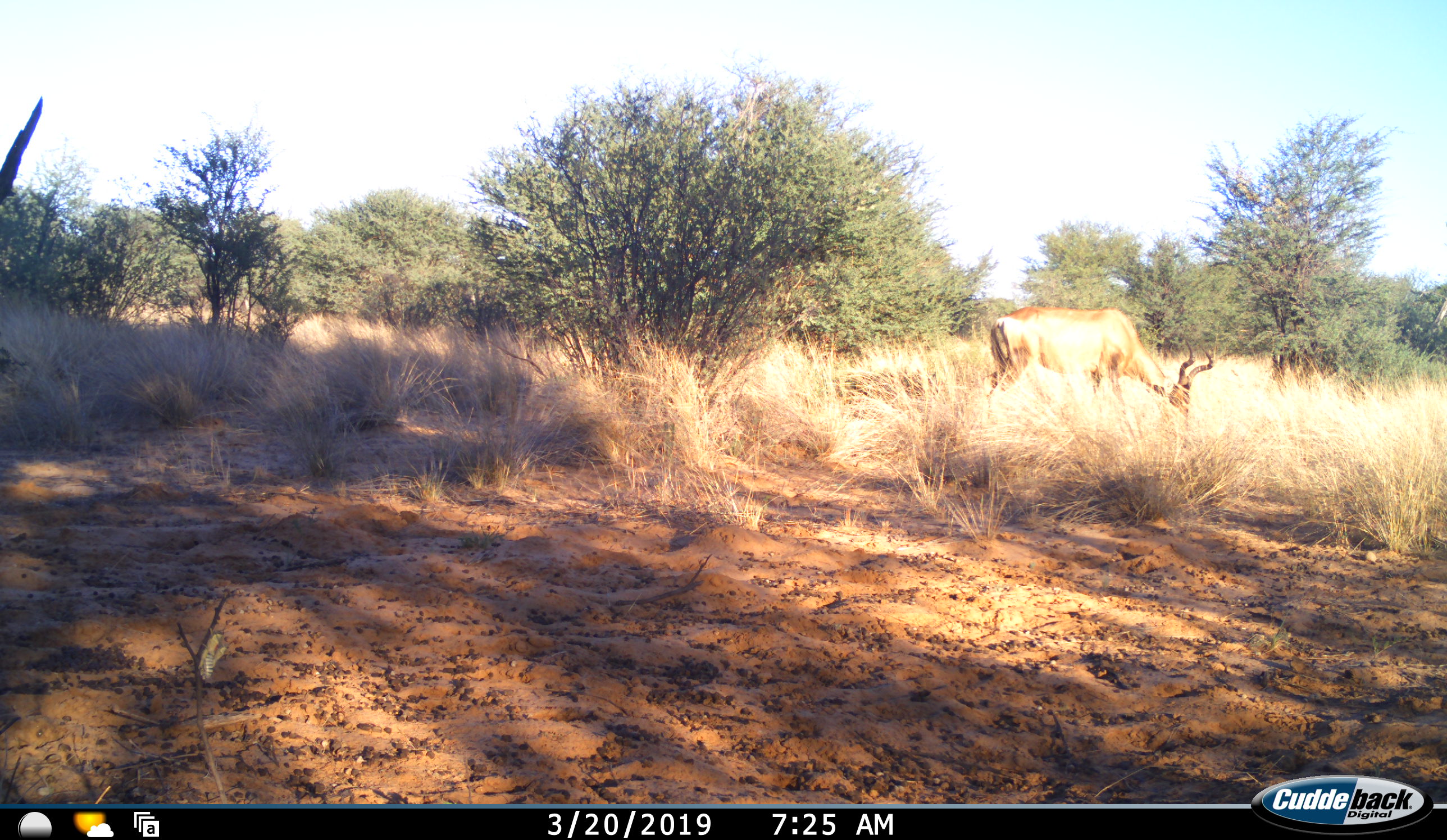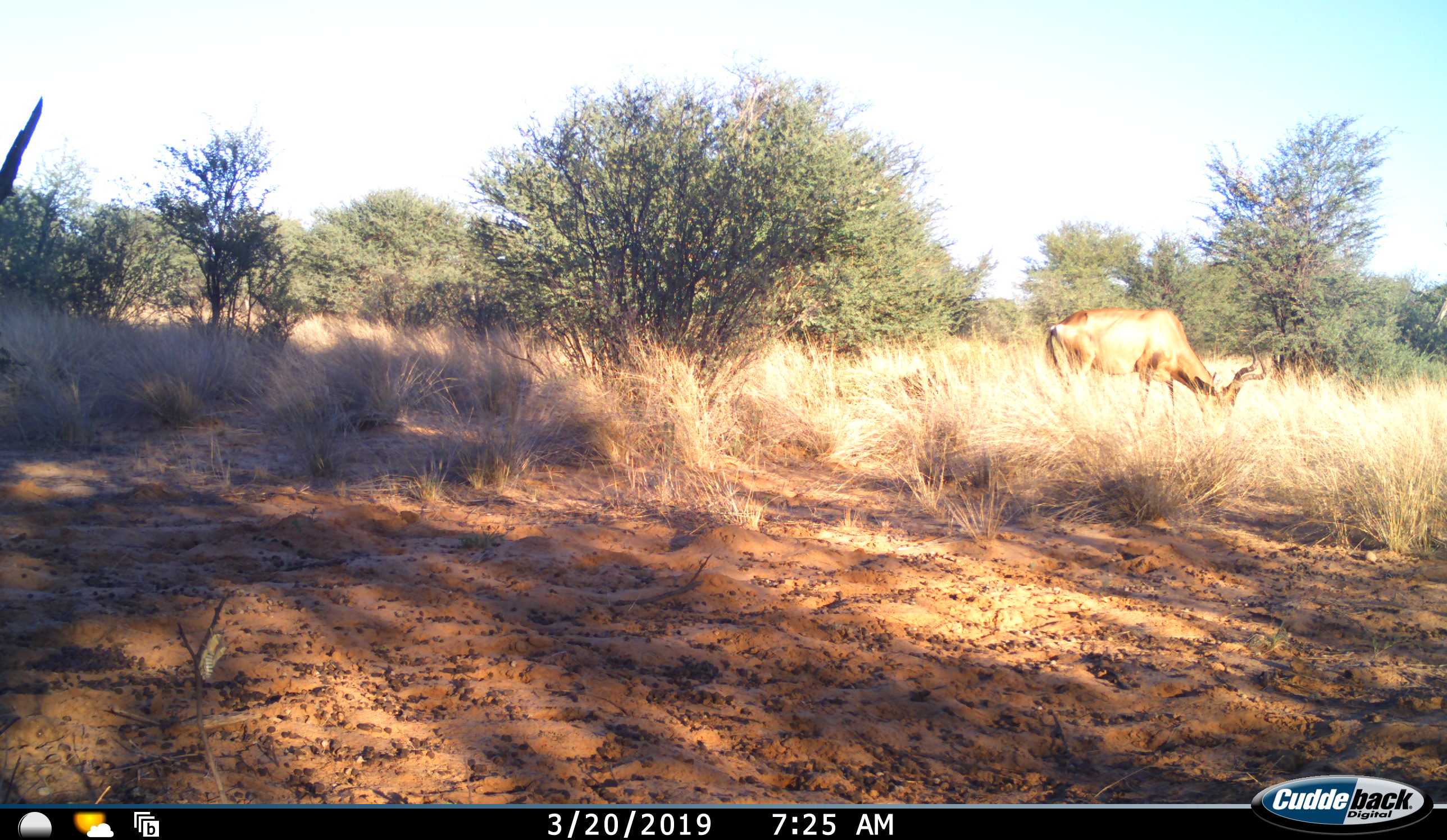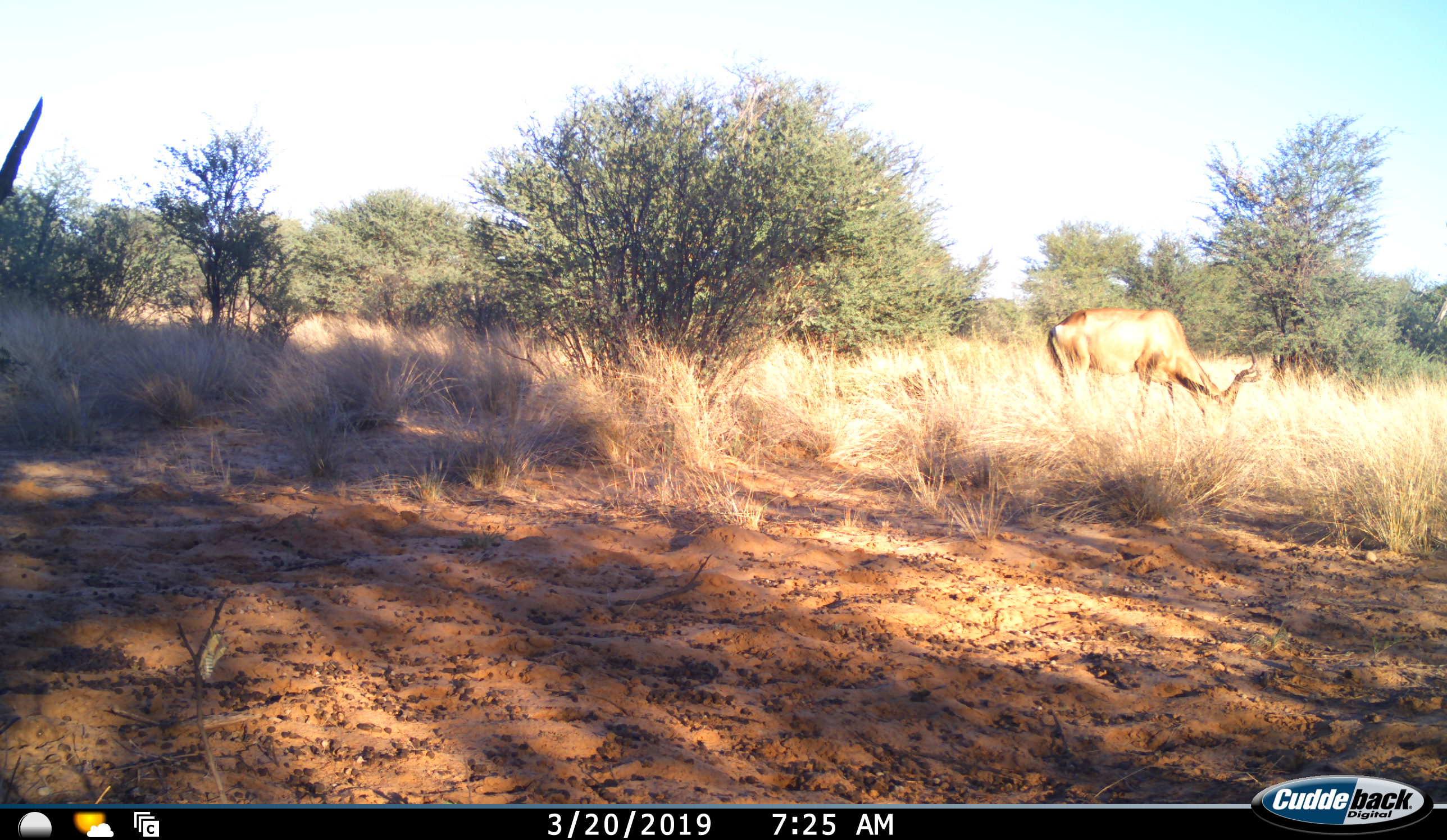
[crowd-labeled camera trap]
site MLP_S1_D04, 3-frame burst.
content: unidentified animal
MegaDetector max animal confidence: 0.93